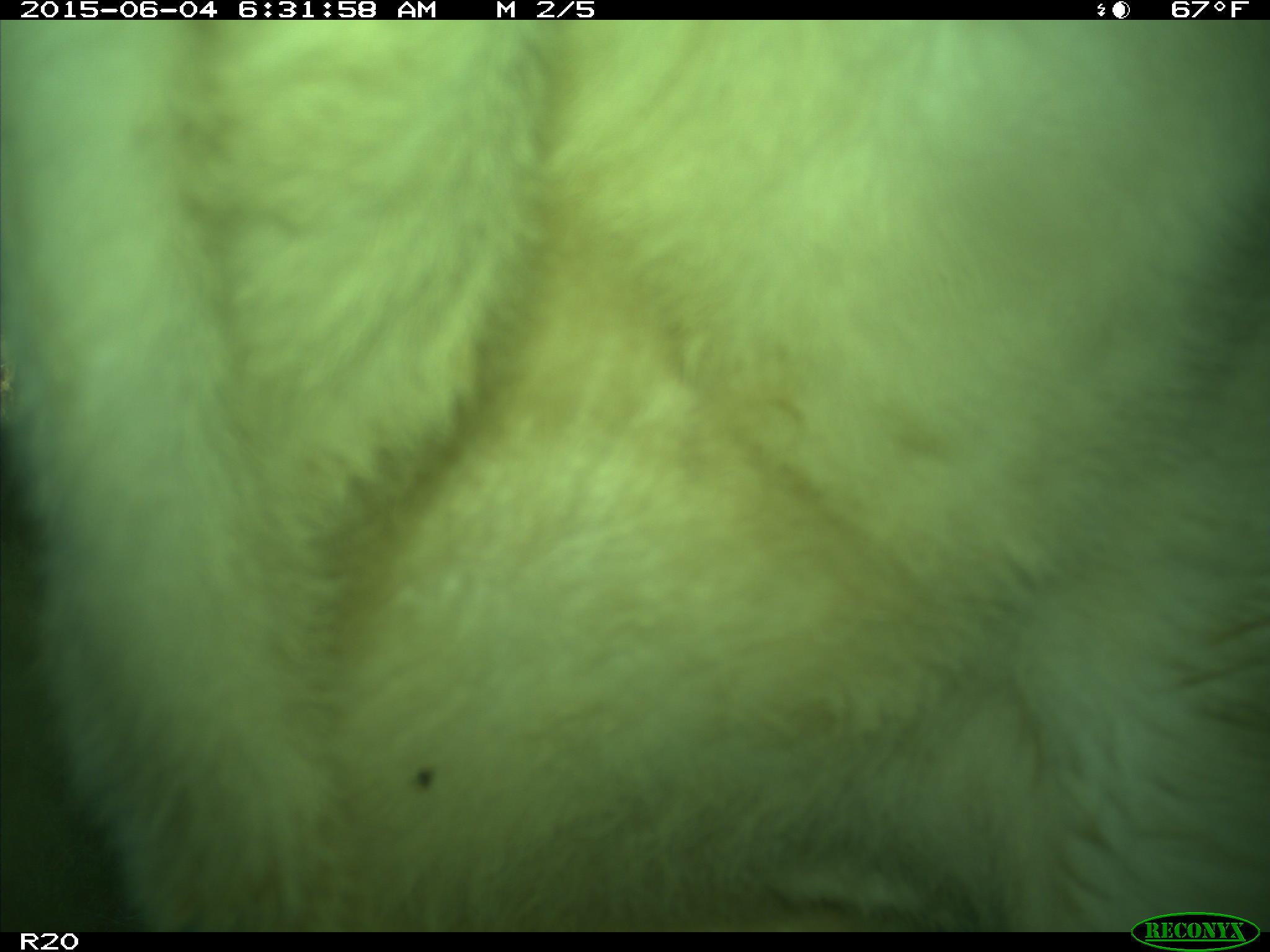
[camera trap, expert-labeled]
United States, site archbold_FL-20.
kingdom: Animalia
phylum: Chordata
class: Mammalia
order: Artiodactyla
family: Bovidae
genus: Bos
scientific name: Bos taurus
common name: domestic cow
Bos taurus (domestic cow).